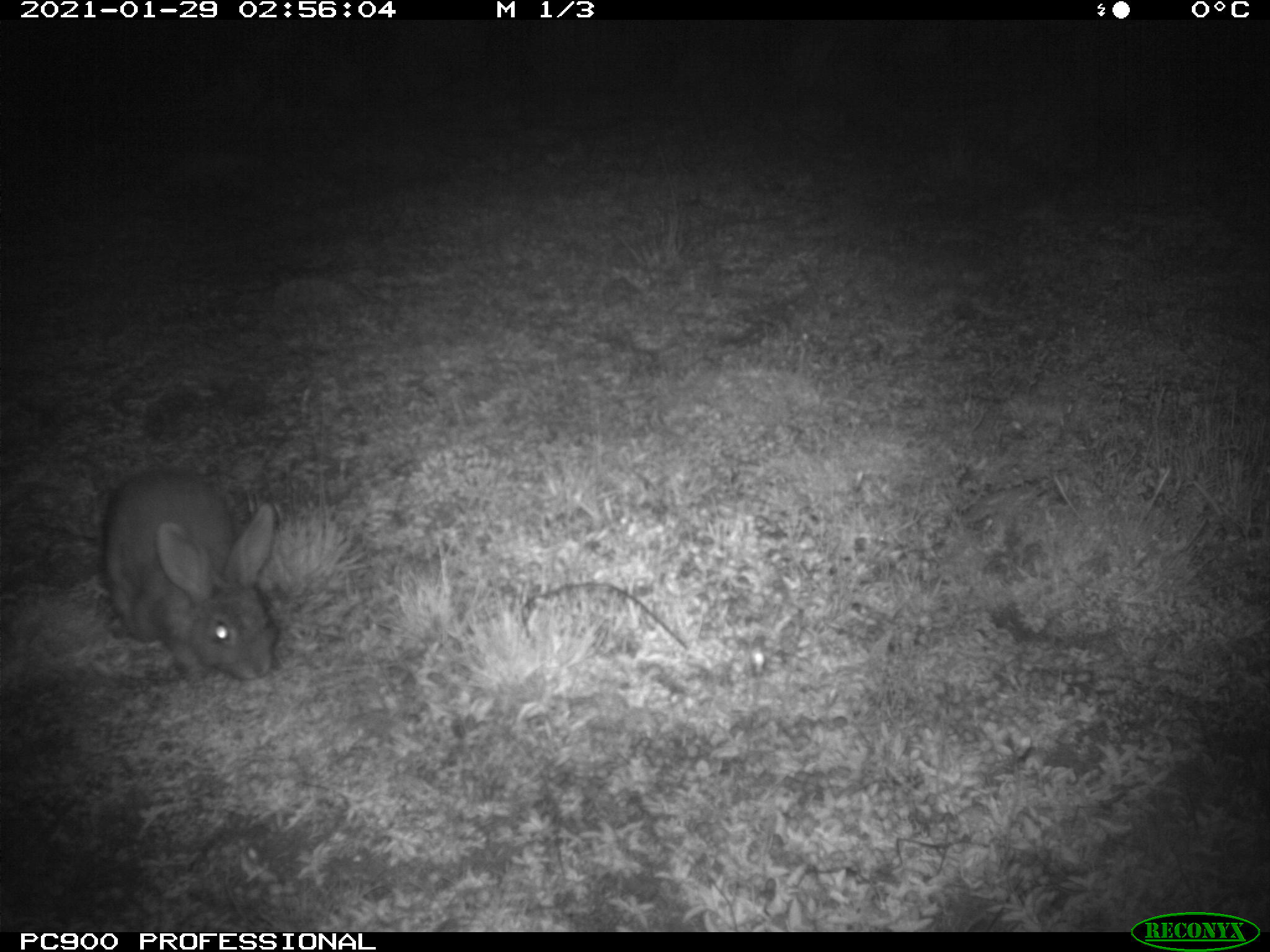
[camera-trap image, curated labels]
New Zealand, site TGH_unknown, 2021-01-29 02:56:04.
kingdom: Animalia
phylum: Chordata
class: Mammalia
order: Lagomorpha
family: Leporidae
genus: Oryctolagus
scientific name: Oryctolagus cuniculus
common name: european rabbit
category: rabbit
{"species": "rabbit (european rabbit) (Oryctolagus cuniculus)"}